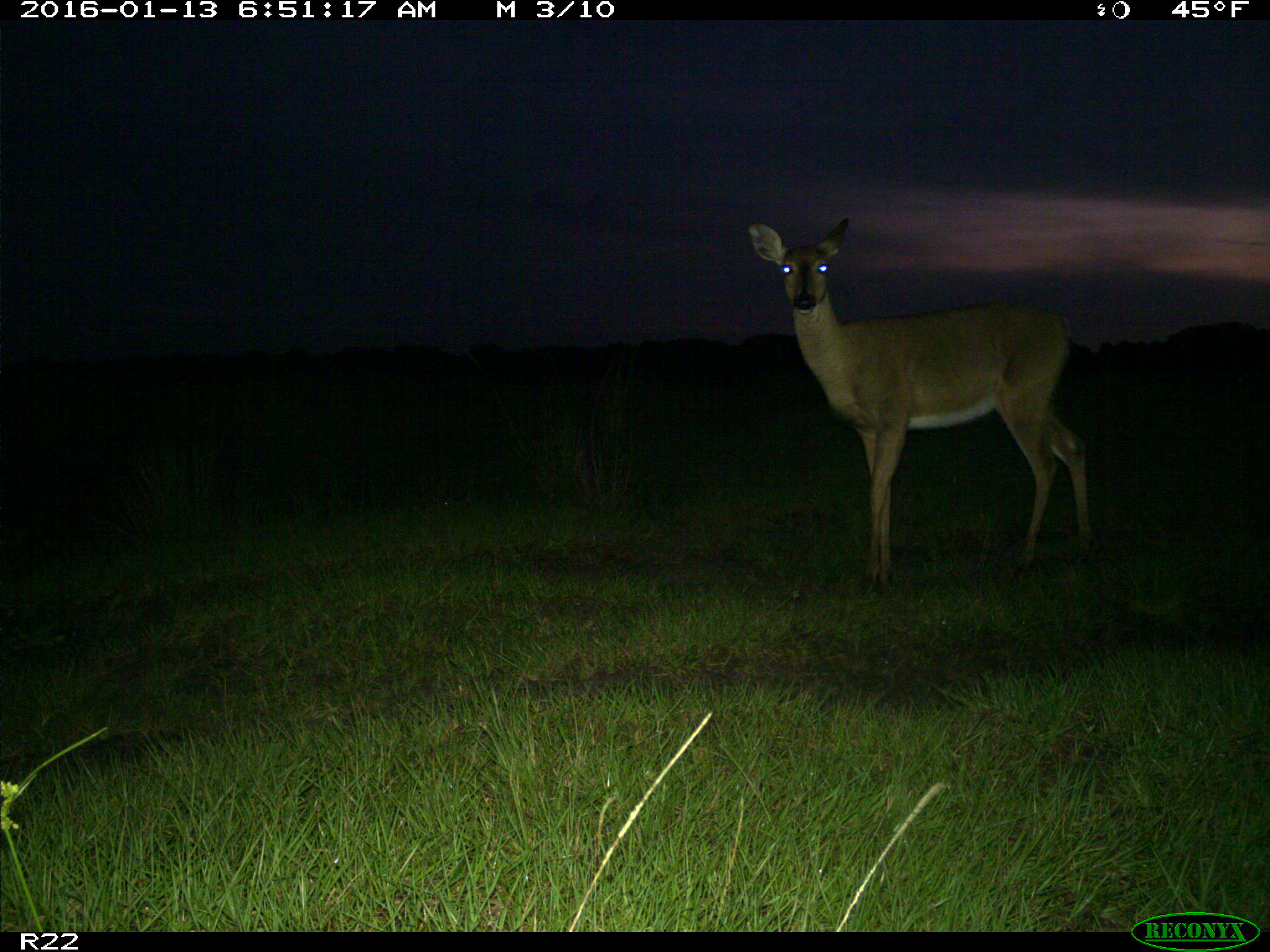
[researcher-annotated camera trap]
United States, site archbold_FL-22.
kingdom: Animalia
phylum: Chordata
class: Mammalia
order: Artiodactyla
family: Cervidae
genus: Odocoileus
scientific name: Odocoileus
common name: deer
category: unidentified deer